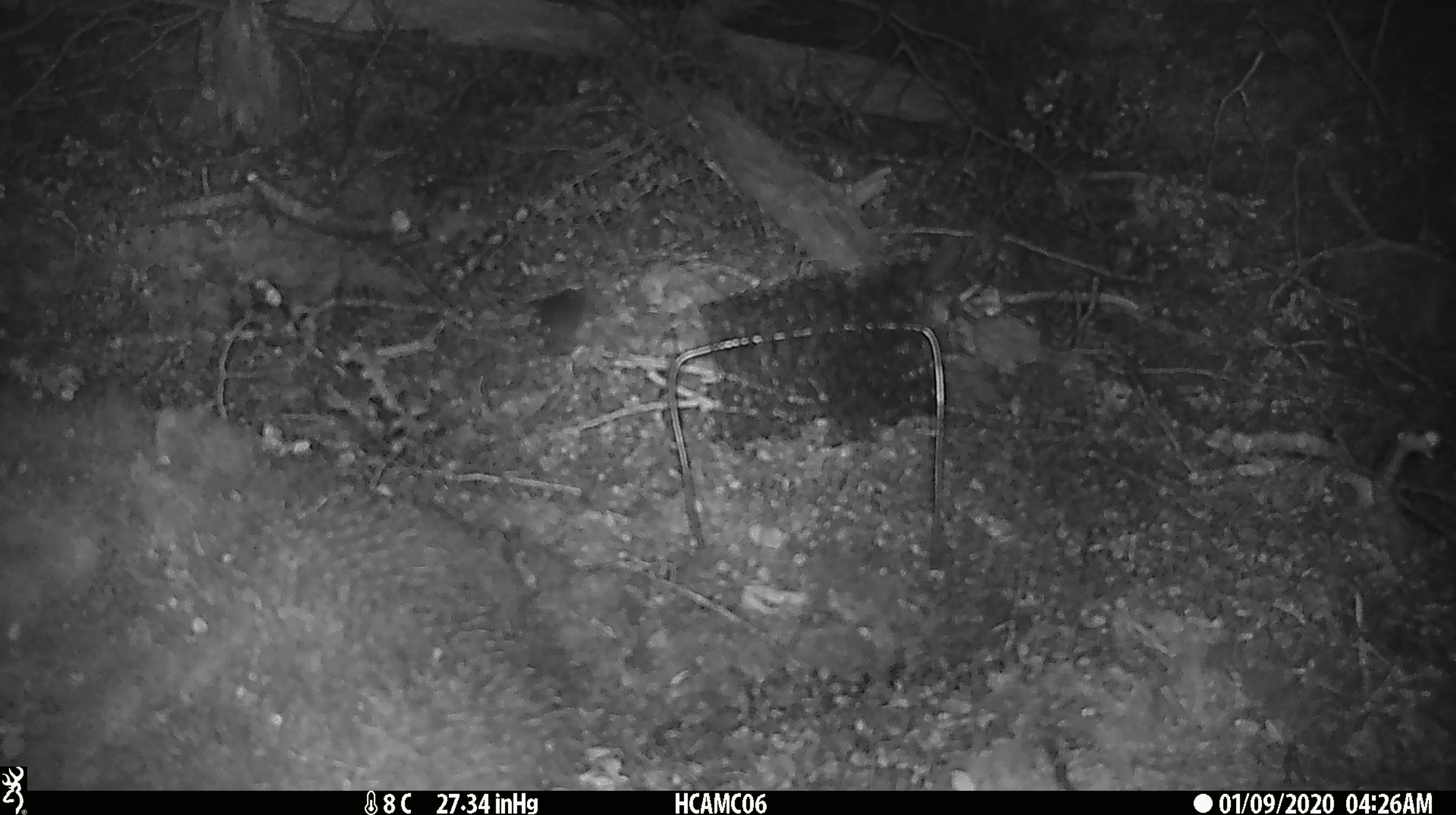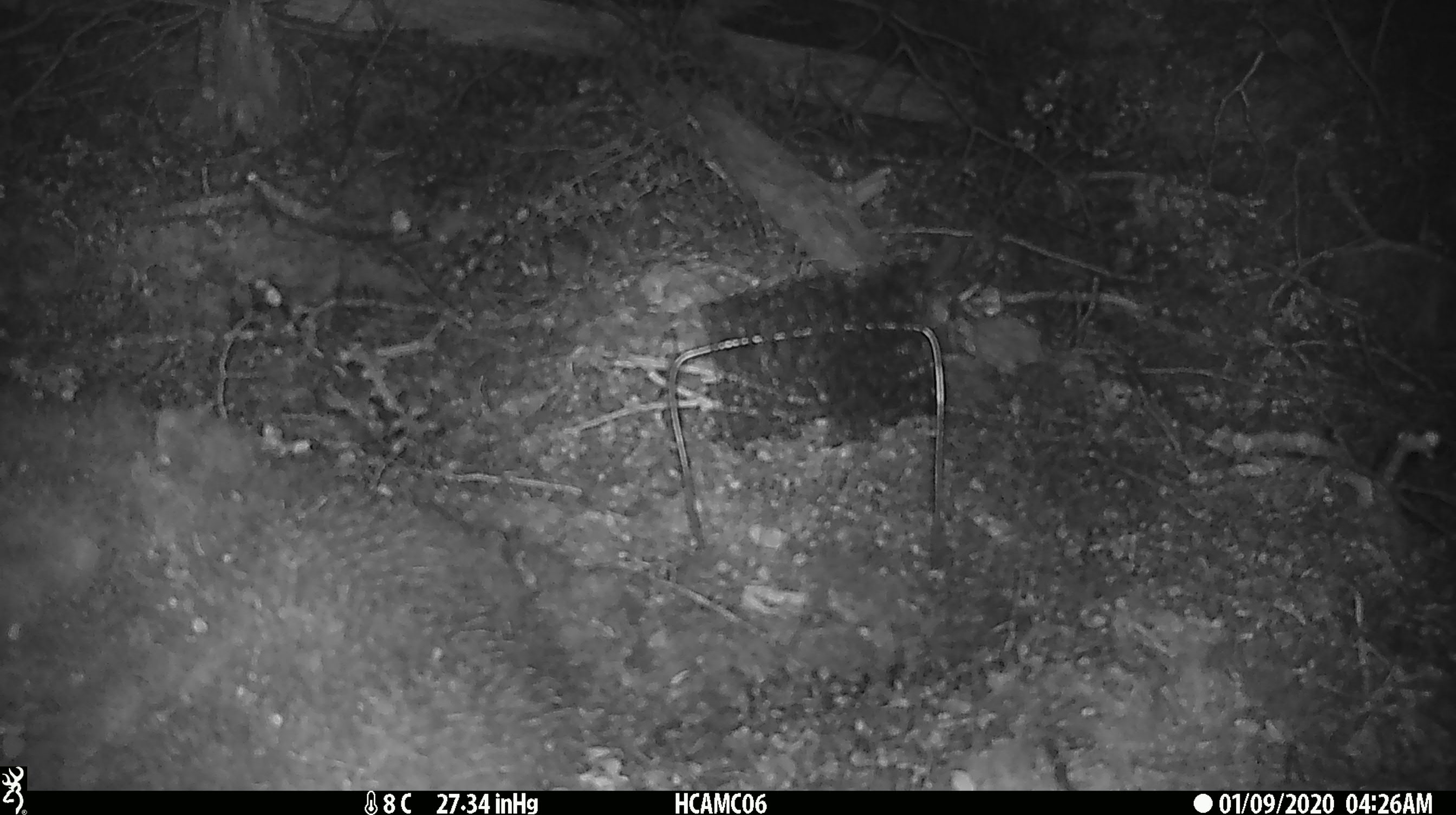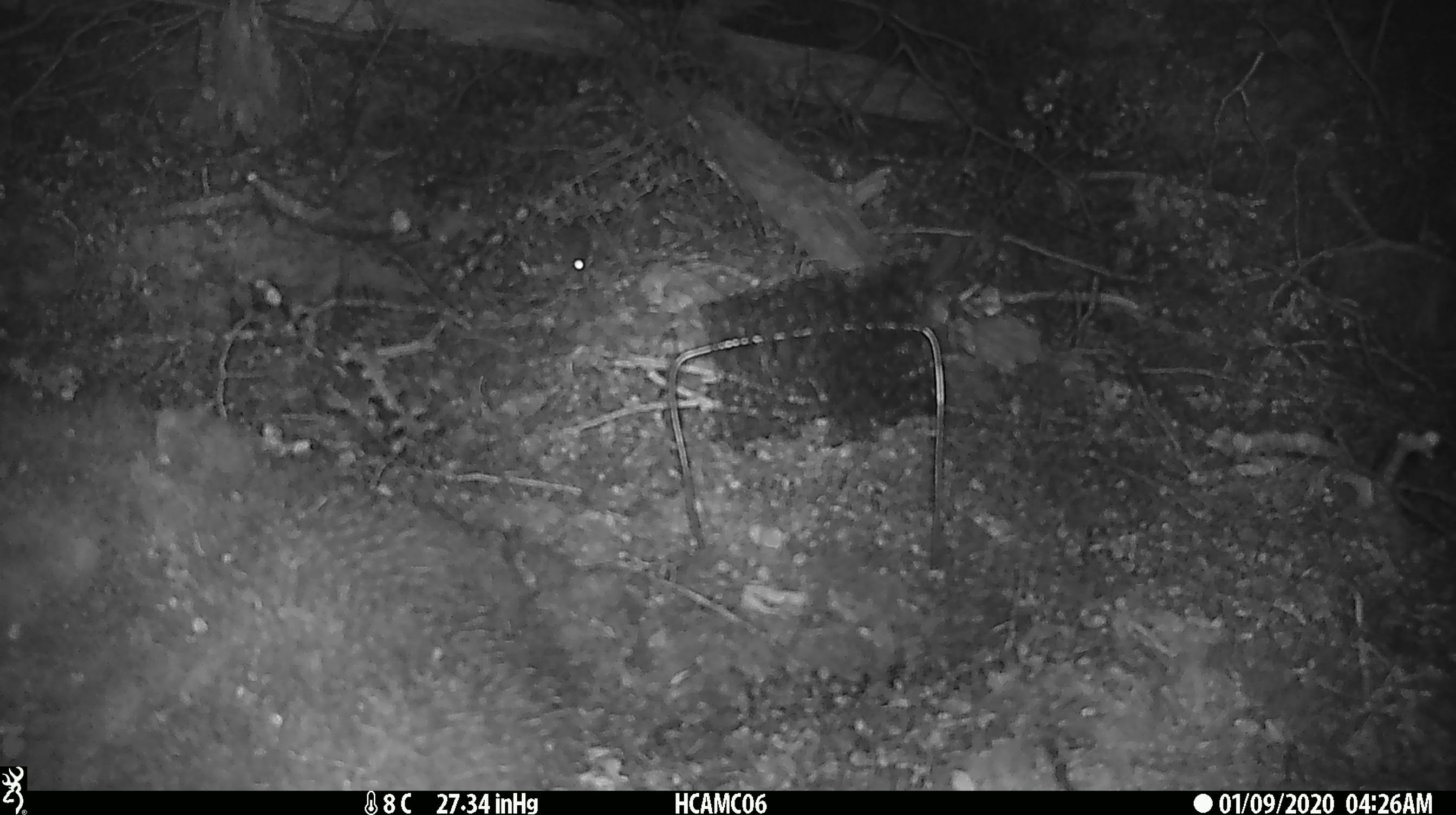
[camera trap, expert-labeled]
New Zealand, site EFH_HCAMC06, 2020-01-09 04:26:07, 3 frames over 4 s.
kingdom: Animalia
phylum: Chordata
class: Mammalia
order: Rodentia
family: Muridae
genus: Mus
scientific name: Mus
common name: mouse